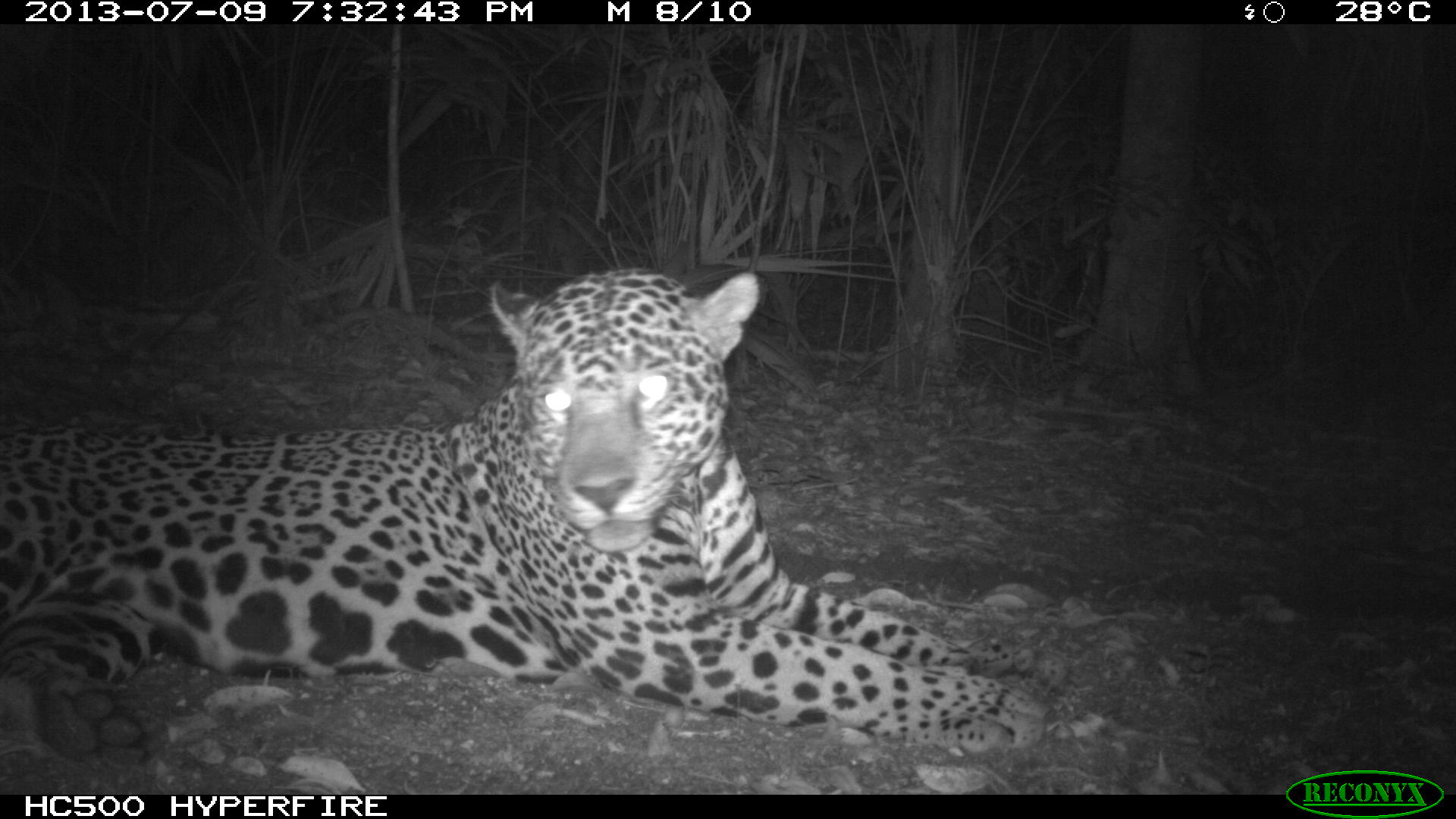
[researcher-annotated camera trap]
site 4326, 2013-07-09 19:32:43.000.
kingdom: Animalia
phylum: Chordata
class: Mammalia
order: Carnivora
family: Felidae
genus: Panthera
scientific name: Panthera onca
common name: jaguar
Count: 1.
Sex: male.